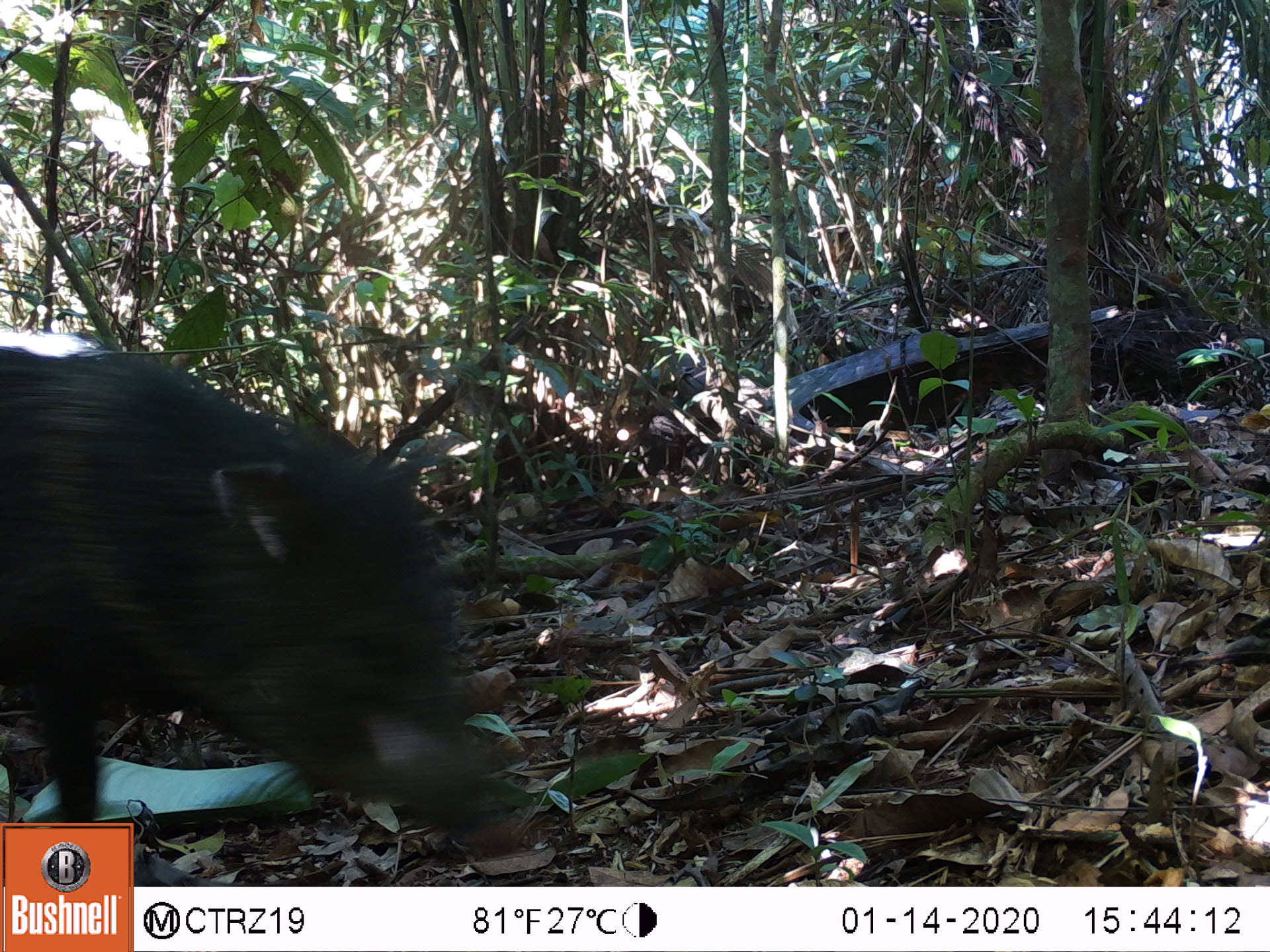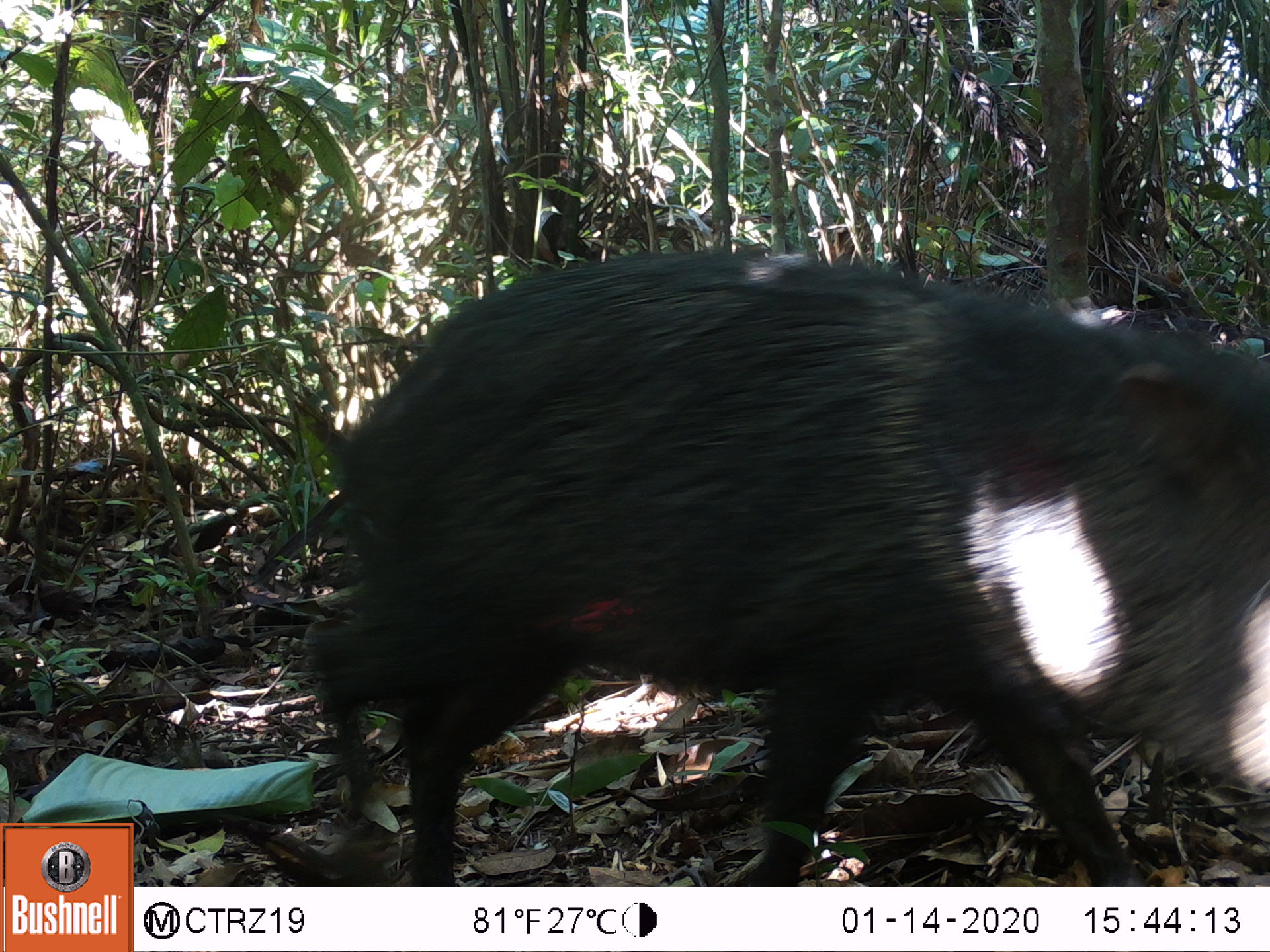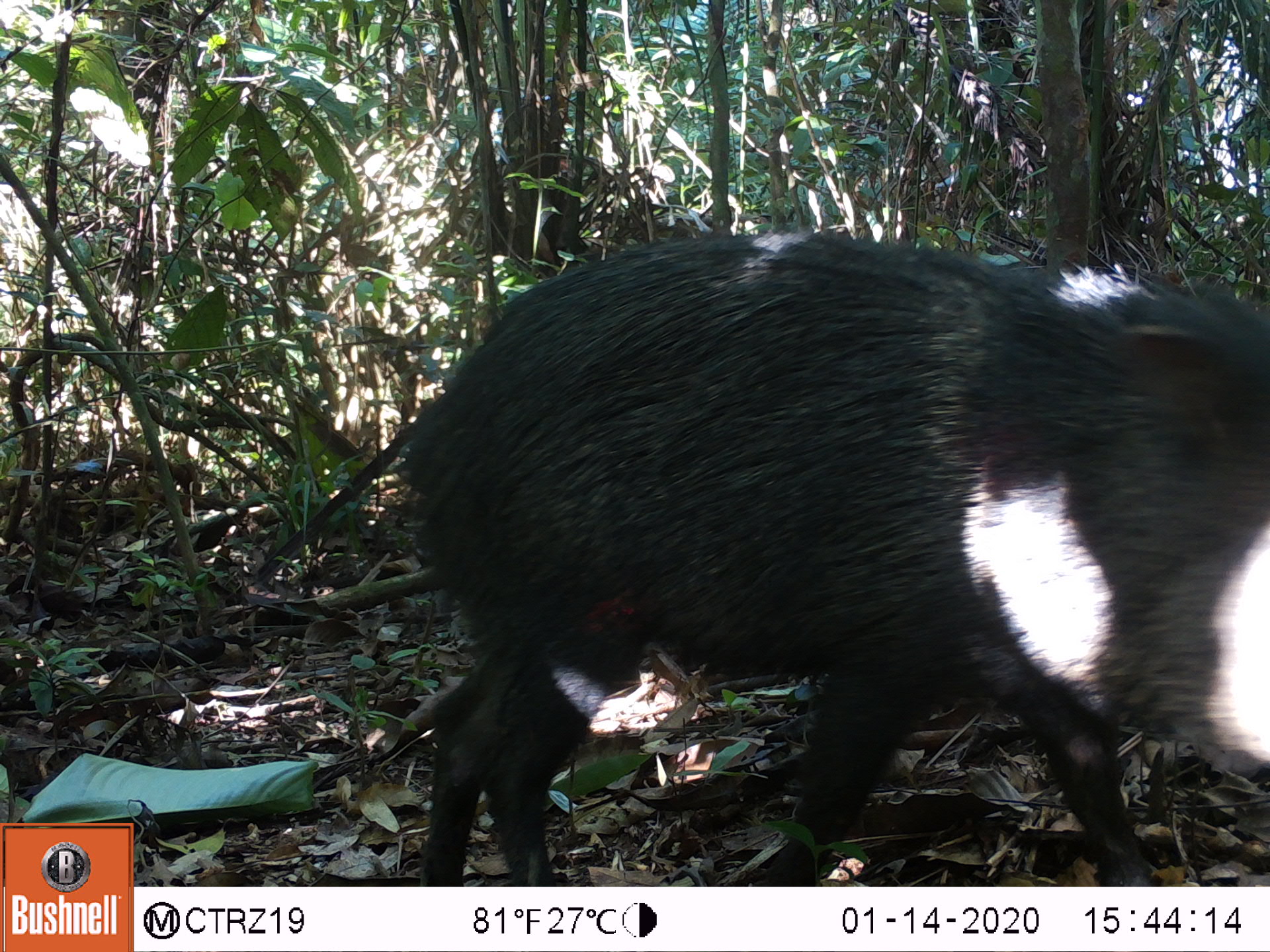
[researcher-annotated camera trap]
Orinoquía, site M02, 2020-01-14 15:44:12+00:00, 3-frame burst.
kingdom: Animalia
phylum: Chordata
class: Mammalia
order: Artiodactyla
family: Tayassuidae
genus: Pecari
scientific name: Pecari tajacu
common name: collared peccary